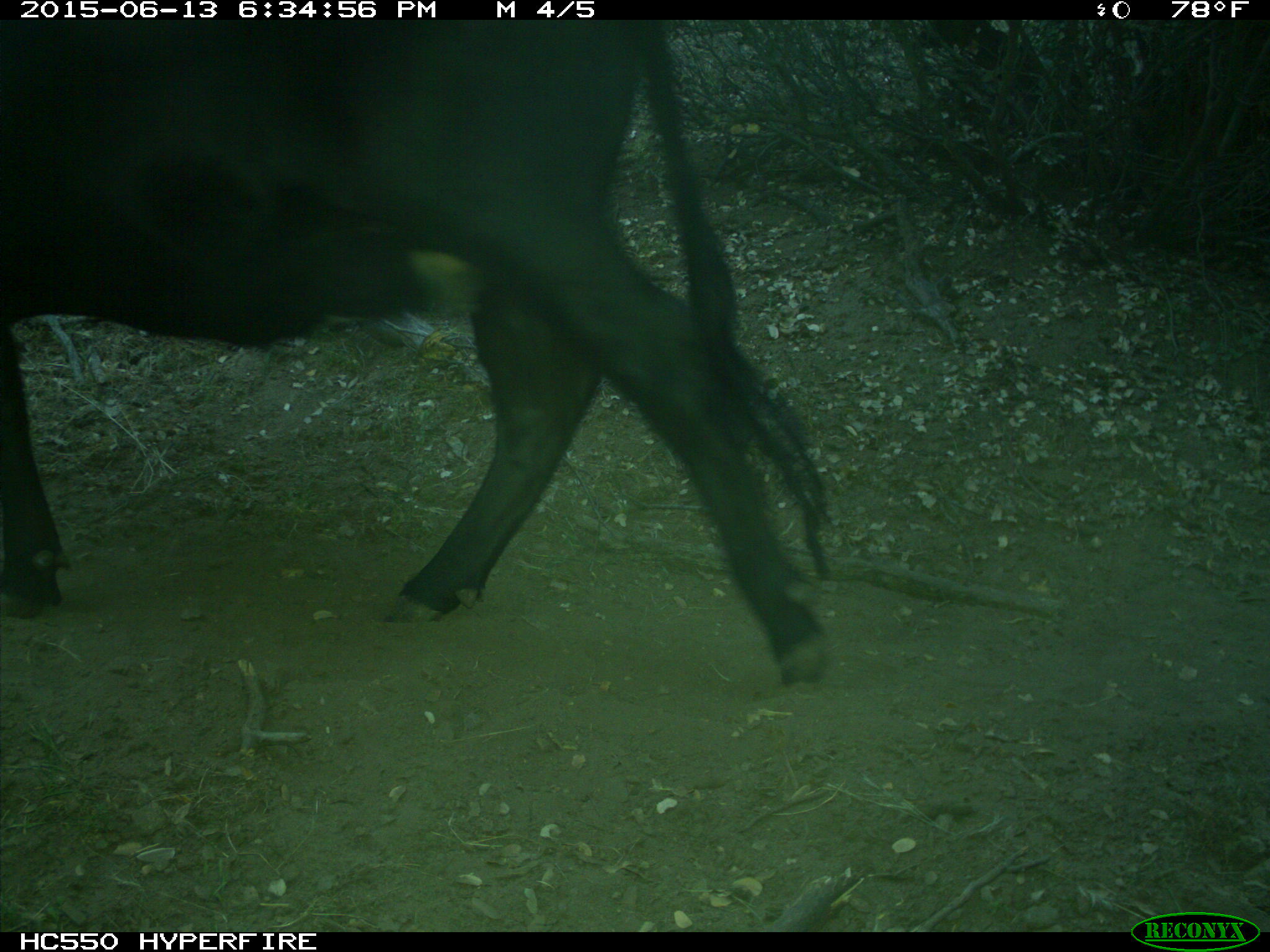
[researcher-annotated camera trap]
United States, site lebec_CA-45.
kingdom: Animalia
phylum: Chordata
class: Mammalia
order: Artiodactyla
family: Bovidae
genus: Bos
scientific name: Bos taurus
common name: domestic cow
Bos taurus (domestic cow).